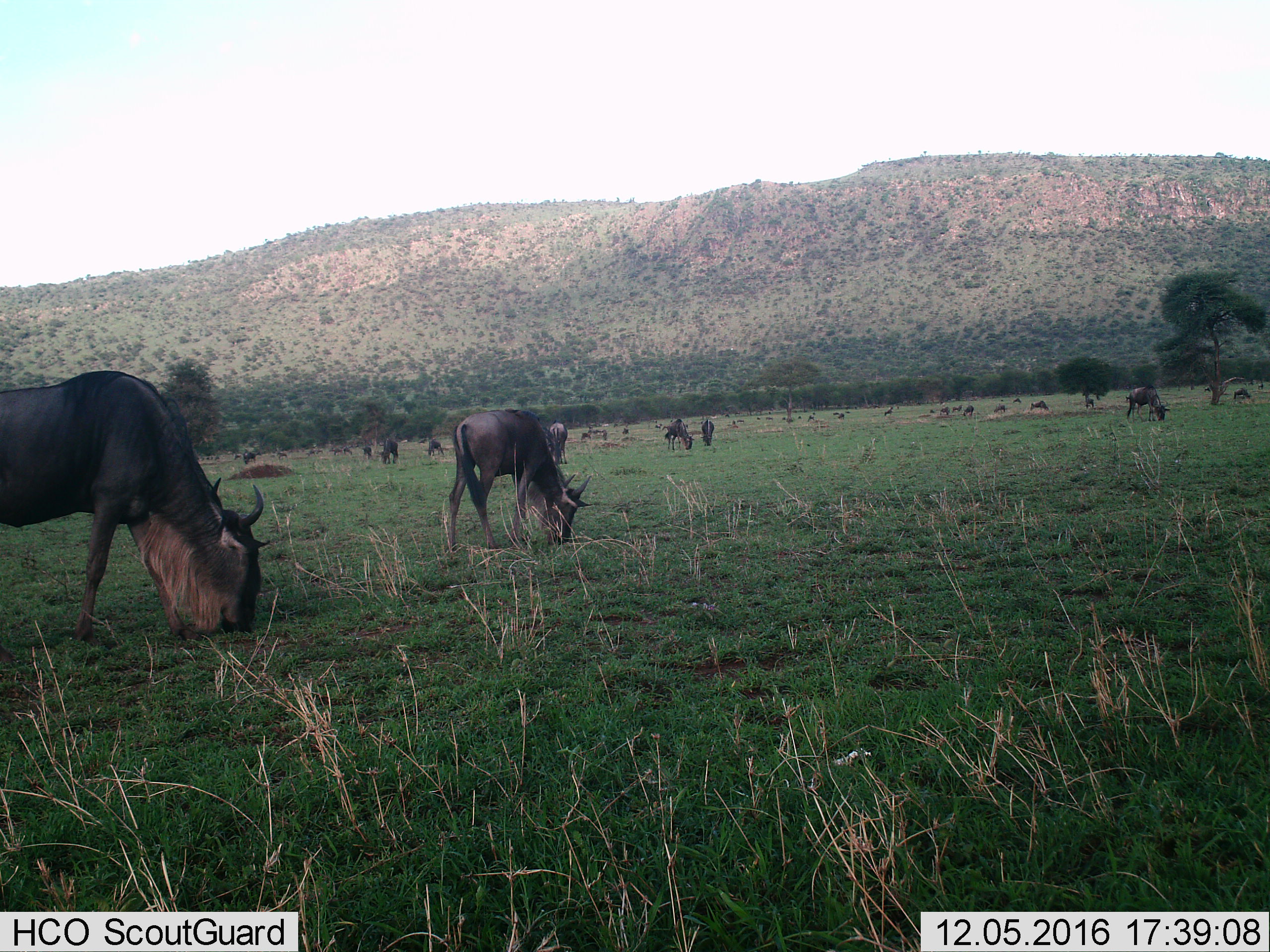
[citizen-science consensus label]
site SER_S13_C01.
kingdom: Animalia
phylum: Chordata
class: Mammalia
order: Artiodactyla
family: Bovidae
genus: Connochaetes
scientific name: Connochaetes taurinus taurinus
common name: blue wildebeest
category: wildebeestblue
Wildebeestblue (blue wildebeest) (Connochaetes taurinus taurinus), count 11-50. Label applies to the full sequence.